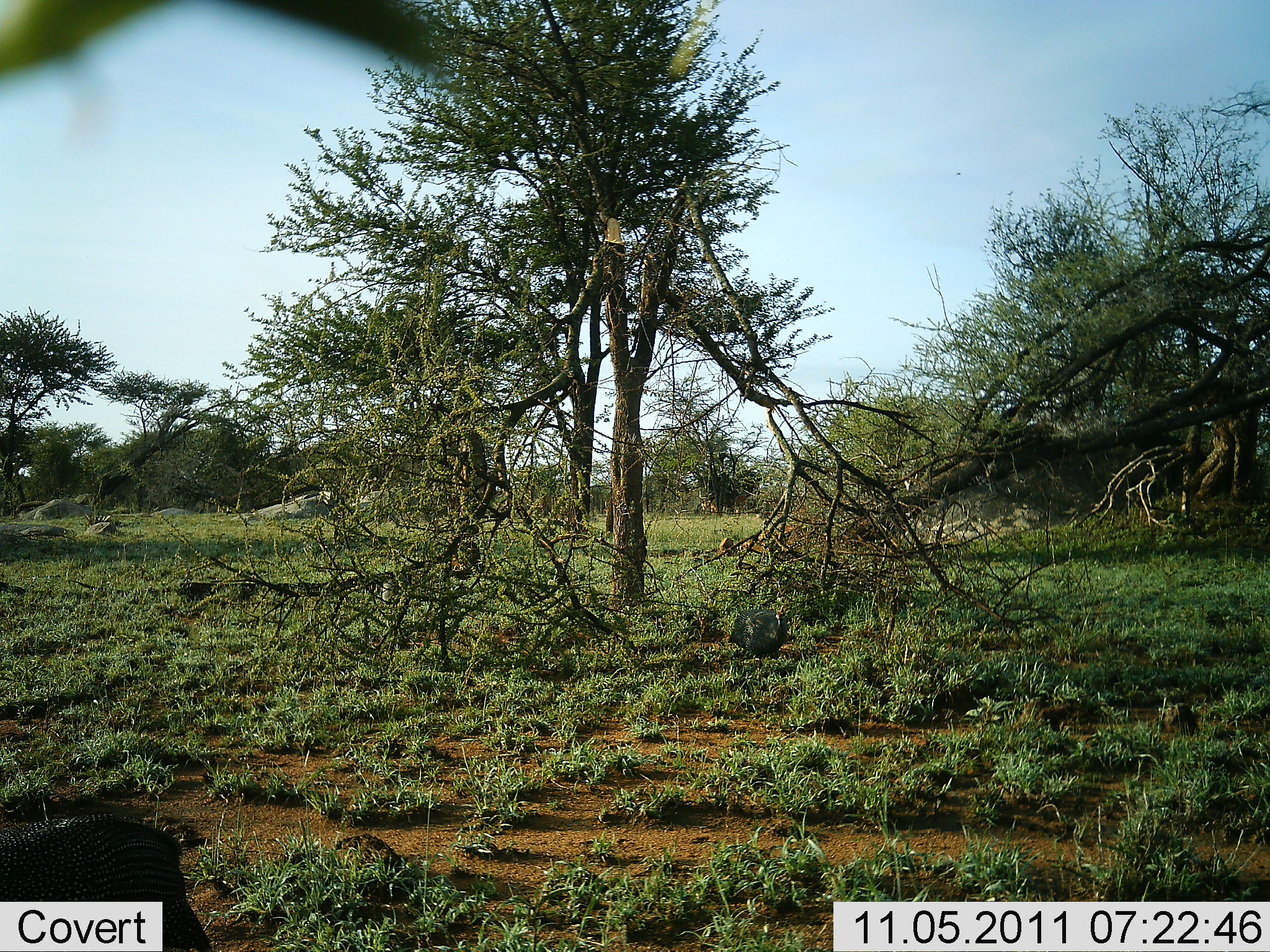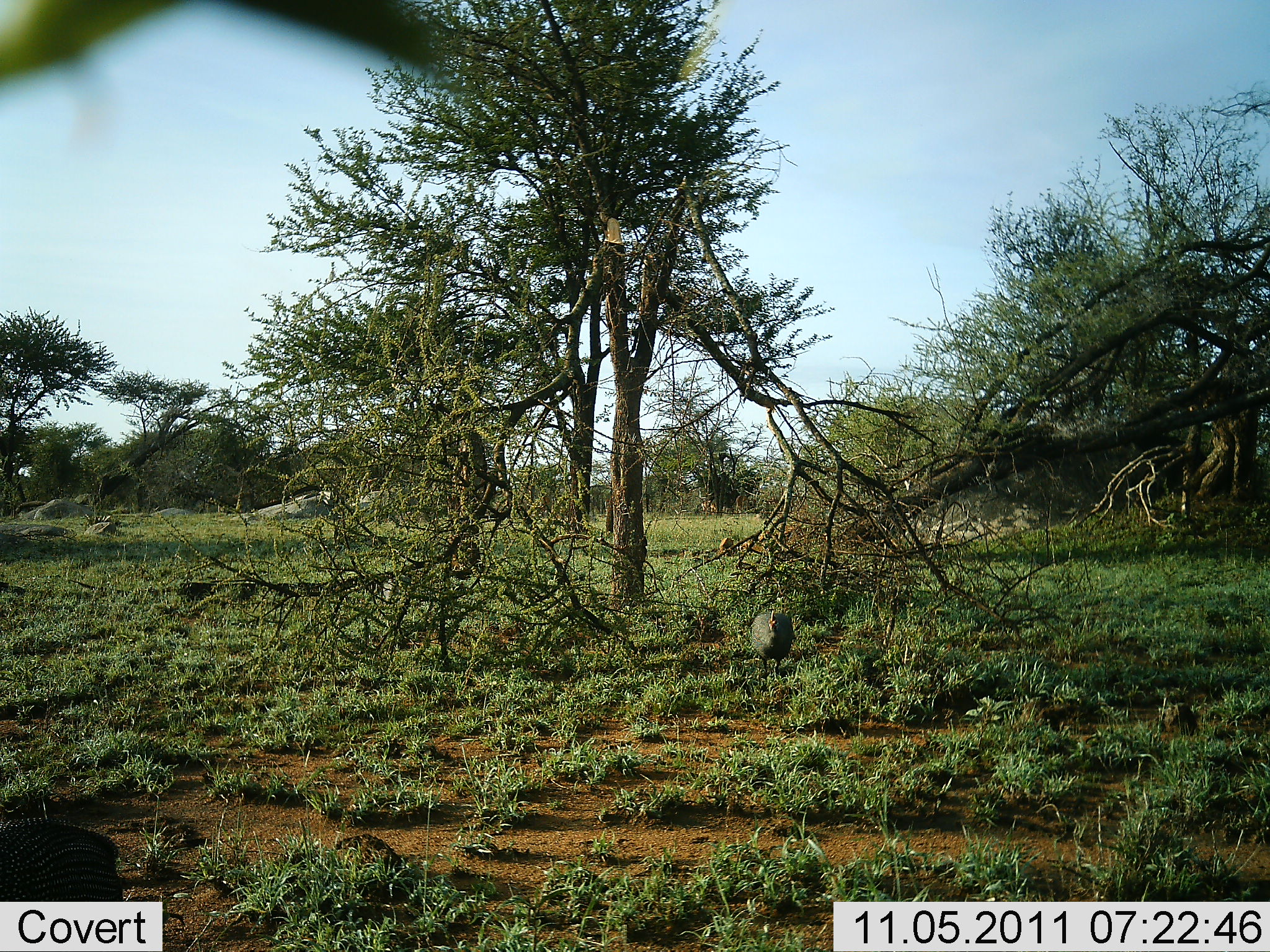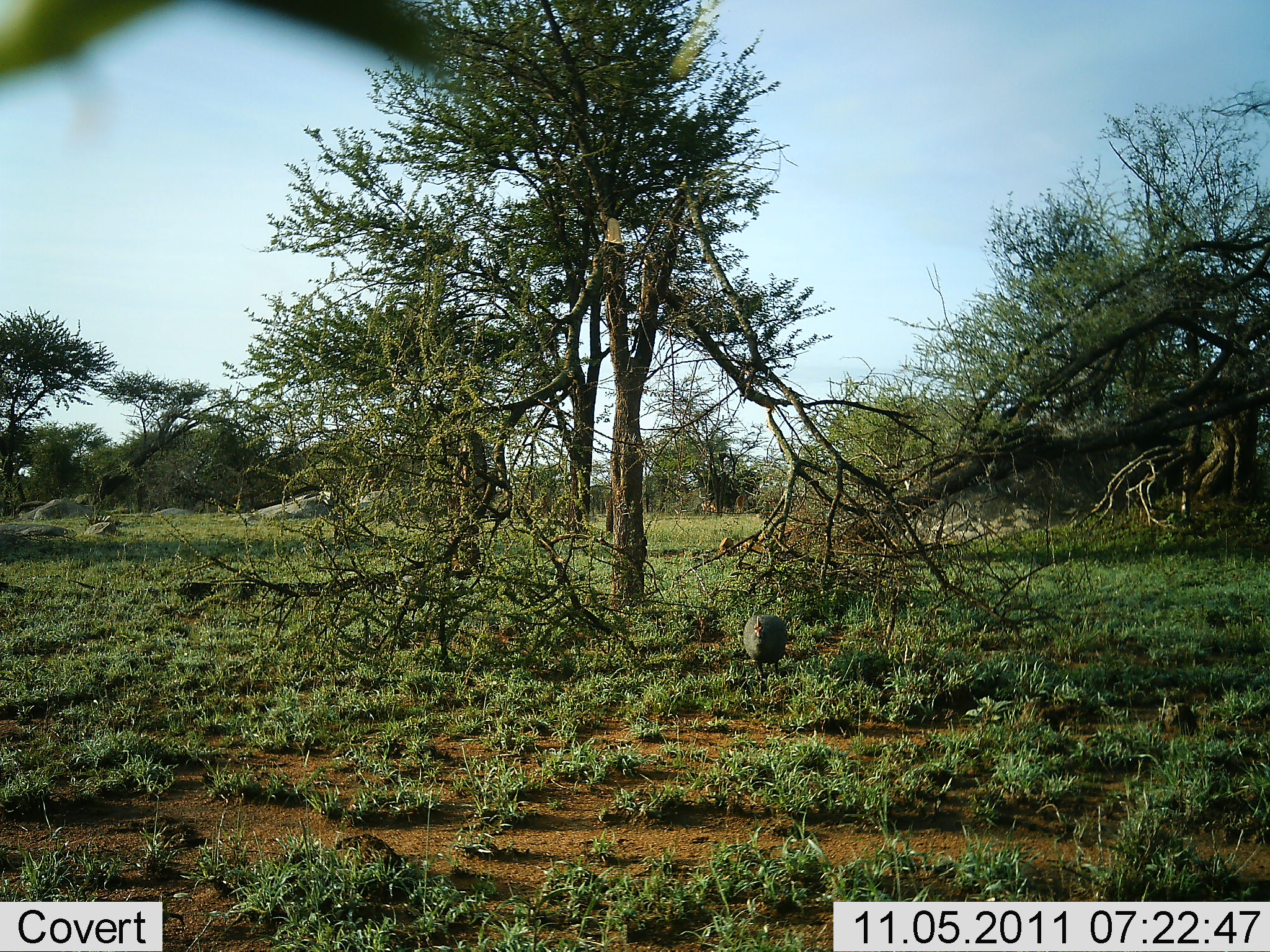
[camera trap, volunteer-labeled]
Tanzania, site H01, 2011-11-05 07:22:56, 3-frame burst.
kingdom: Animalia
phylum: Chordata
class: Aves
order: Galliformes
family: Numididae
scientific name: Numididae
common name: guinea fowl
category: guineafowl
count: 3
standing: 25%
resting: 0%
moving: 83%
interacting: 0%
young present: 0%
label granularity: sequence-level